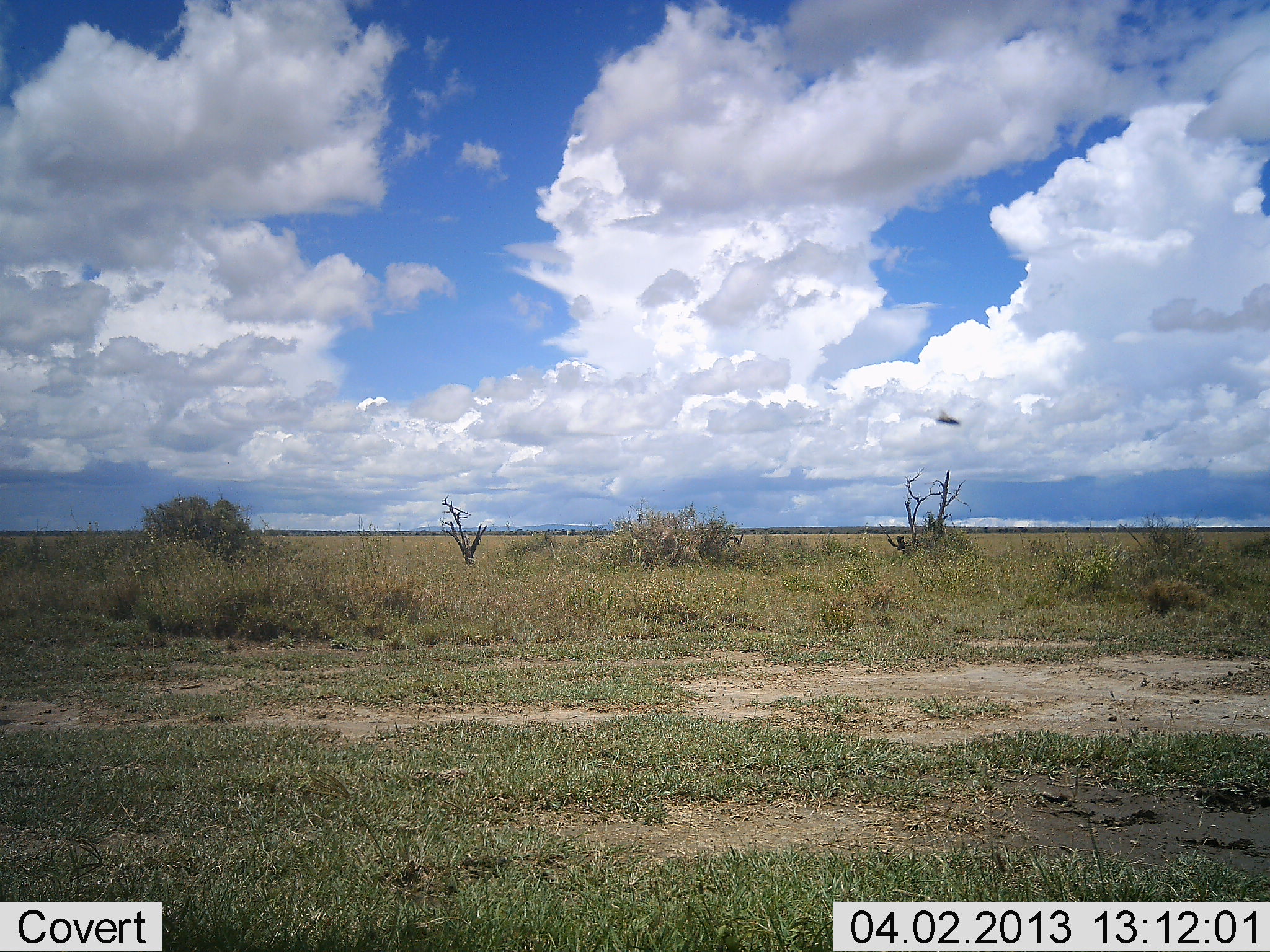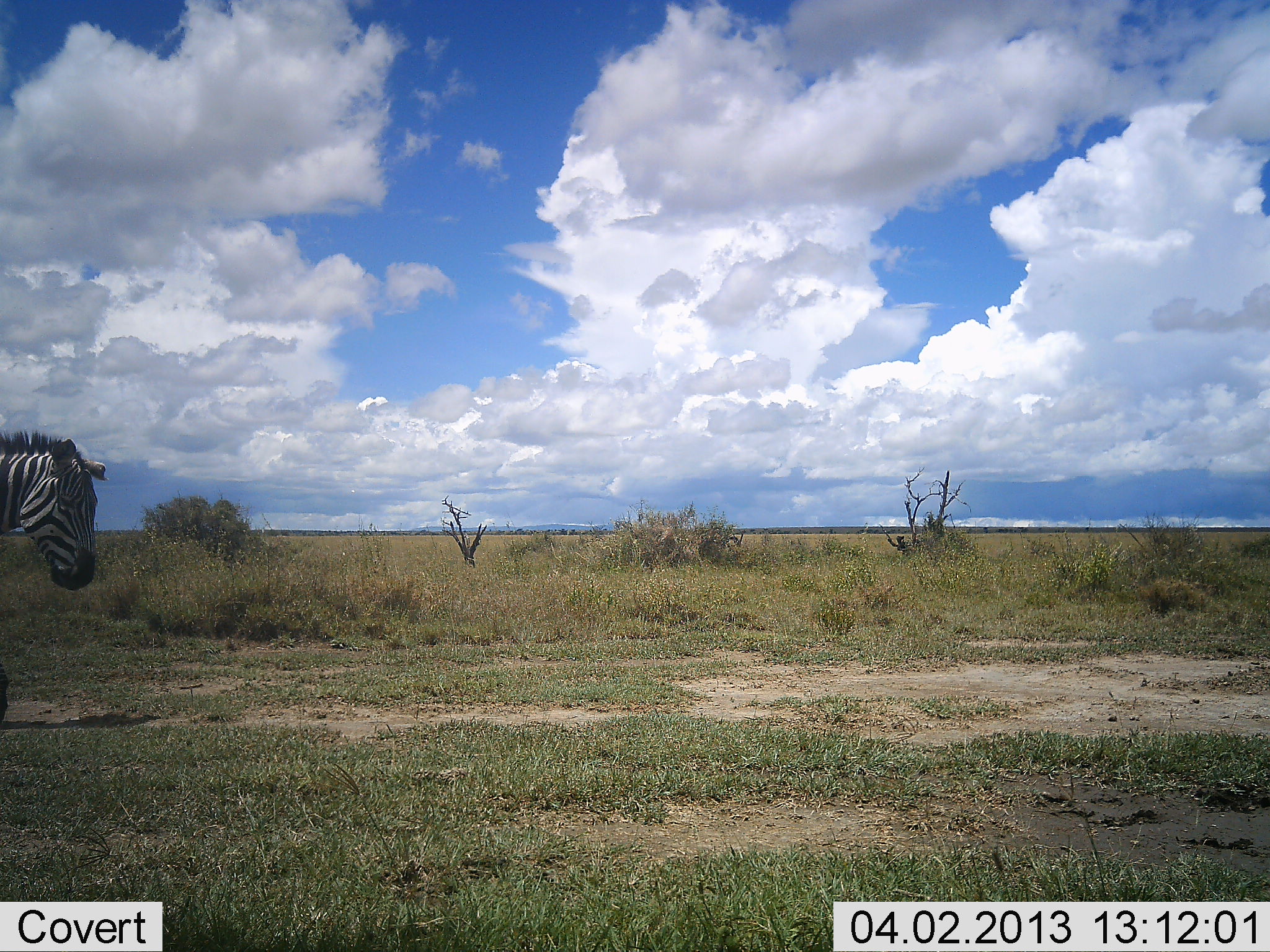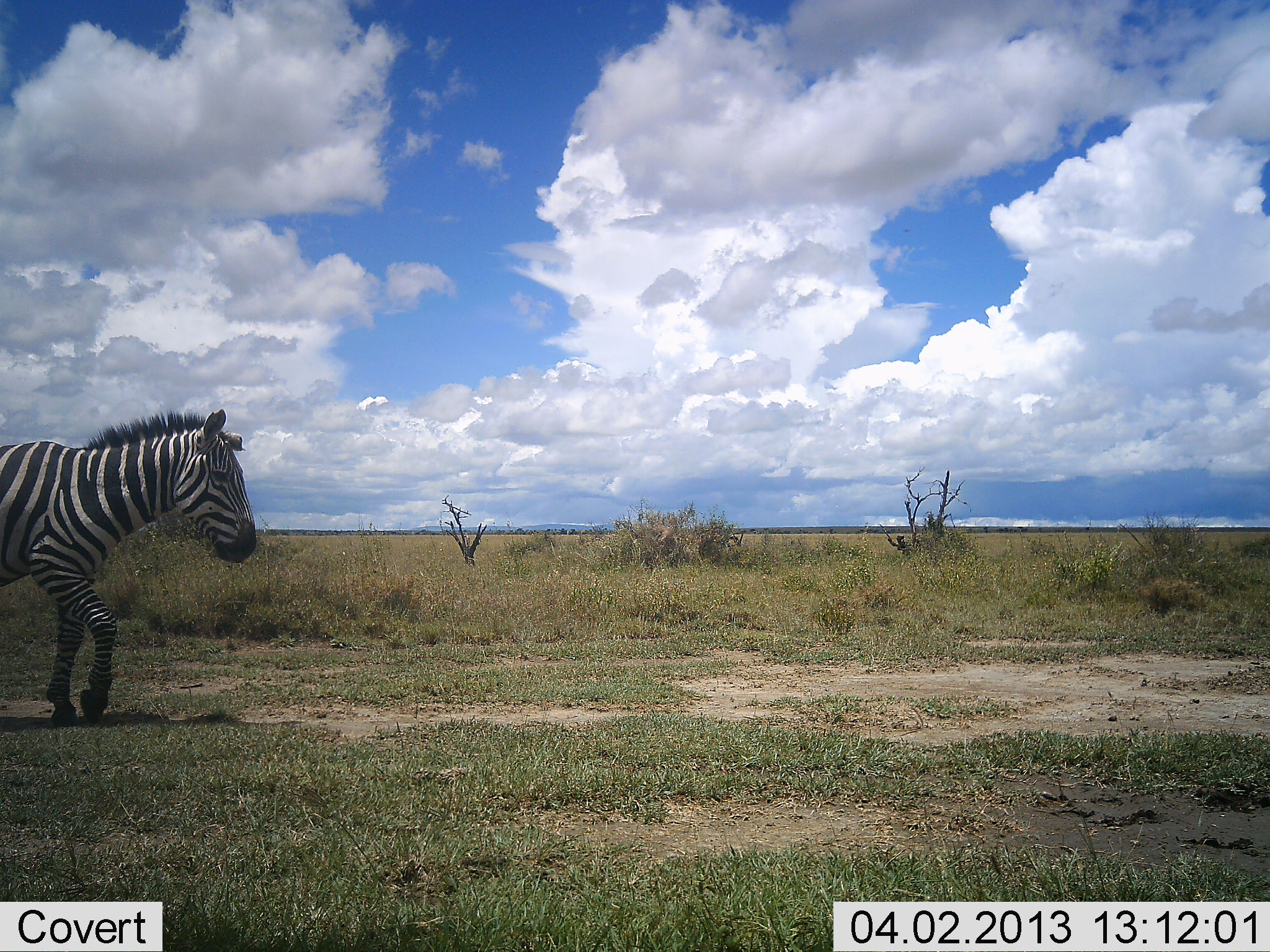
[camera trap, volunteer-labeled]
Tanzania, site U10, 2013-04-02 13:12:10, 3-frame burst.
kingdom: Animalia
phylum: Chordata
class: Mammalia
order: Perissodactyla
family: Equidae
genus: Equus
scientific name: Equus quagga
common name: plains zebra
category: zebra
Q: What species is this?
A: Zebra (plains zebra) (Equus quagga).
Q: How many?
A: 1.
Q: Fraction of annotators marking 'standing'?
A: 15%.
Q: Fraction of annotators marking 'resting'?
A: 0%.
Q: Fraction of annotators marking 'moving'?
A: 88%.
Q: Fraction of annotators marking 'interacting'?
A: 0%.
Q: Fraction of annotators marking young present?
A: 0%.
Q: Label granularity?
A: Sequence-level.